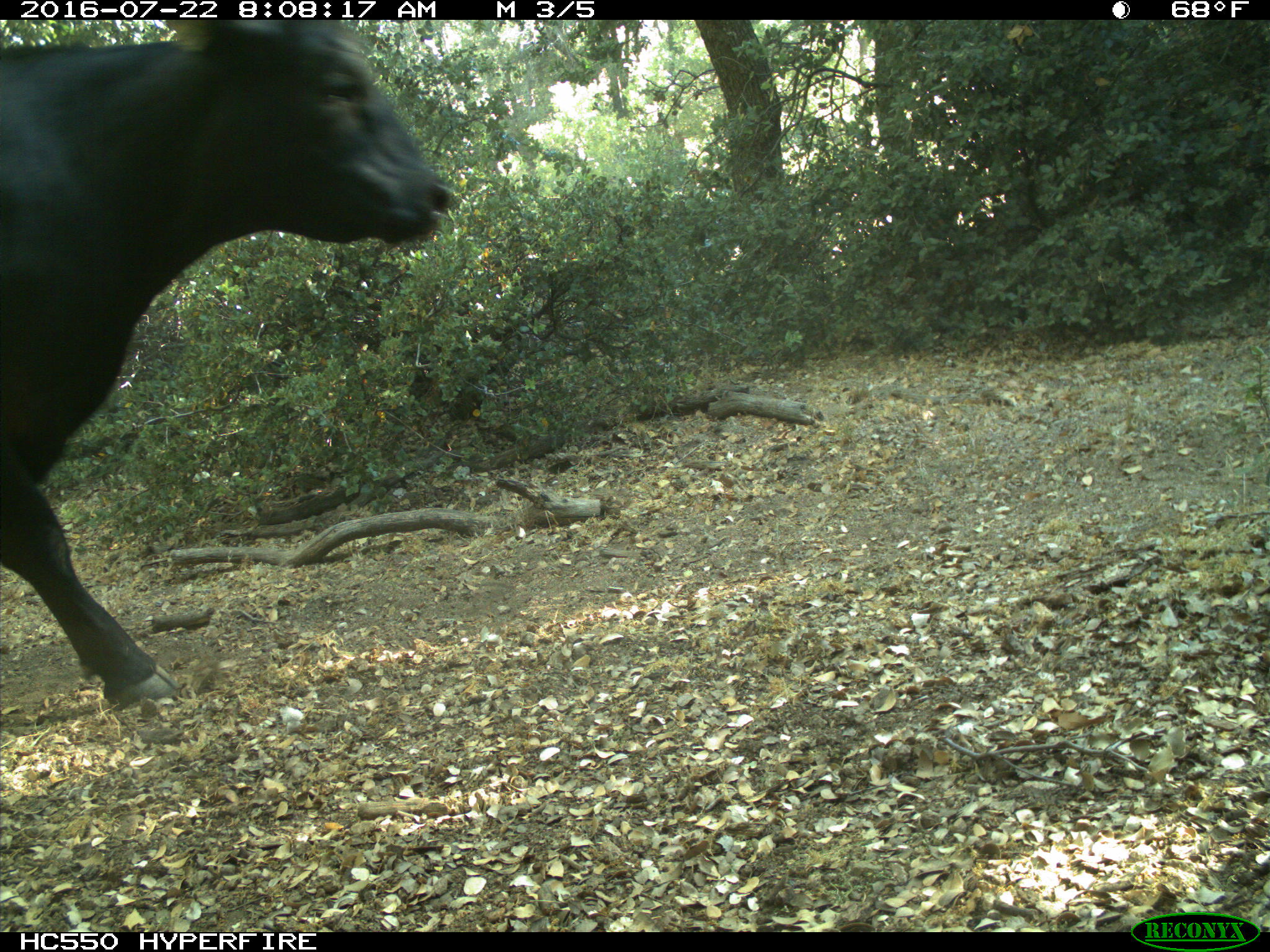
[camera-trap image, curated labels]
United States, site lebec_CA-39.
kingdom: Animalia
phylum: Chordata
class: Mammalia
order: Artiodactyla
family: Bovidae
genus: Bos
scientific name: Bos taurus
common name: domestic cow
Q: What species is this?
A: Bos taurus (domestic cow).